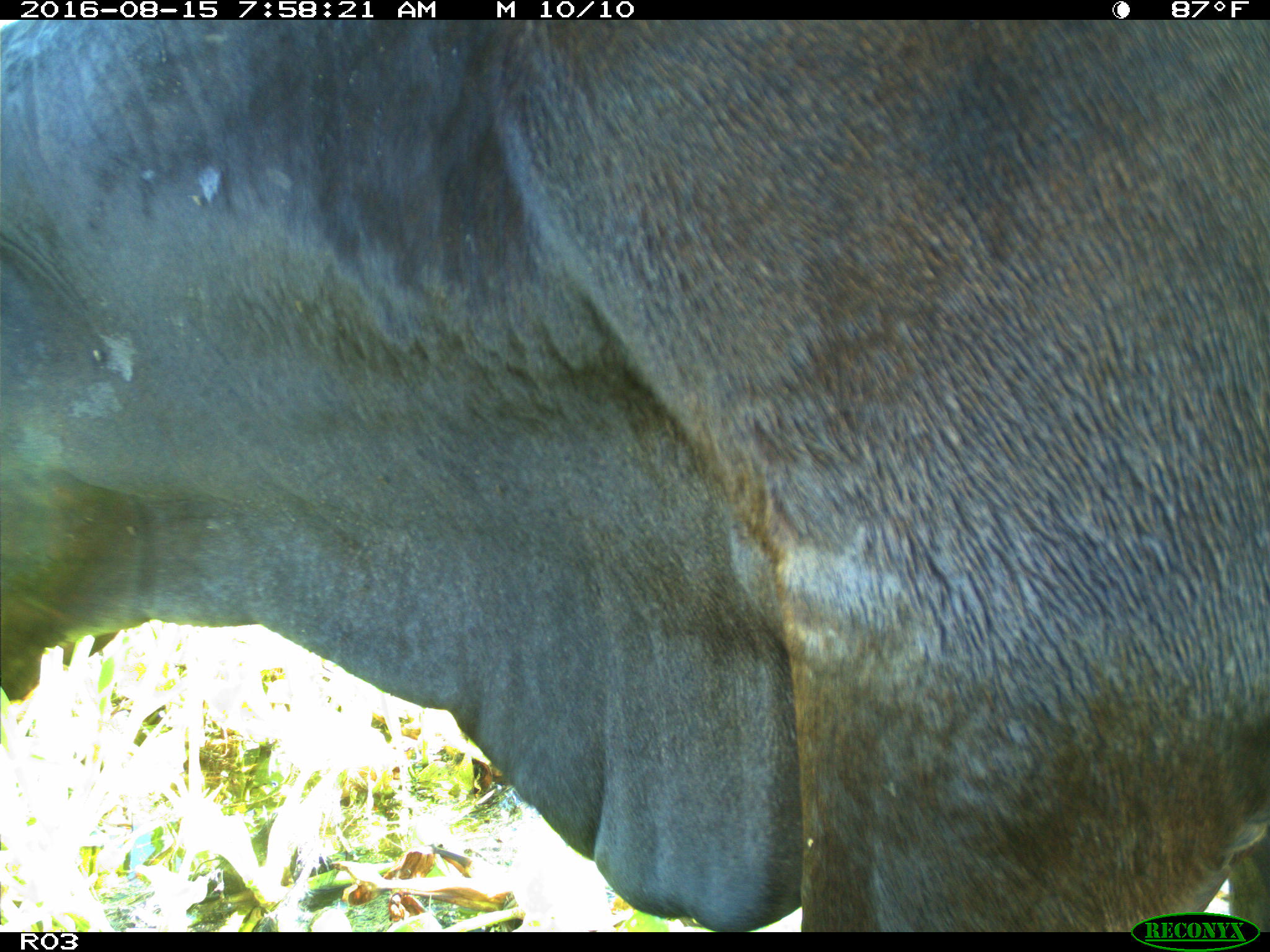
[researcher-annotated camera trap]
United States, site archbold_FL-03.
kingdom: Animalia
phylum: Chordata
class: Mammalia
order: Artiodactyla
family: Bovidae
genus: Bos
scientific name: Bos taurus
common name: domestic cow